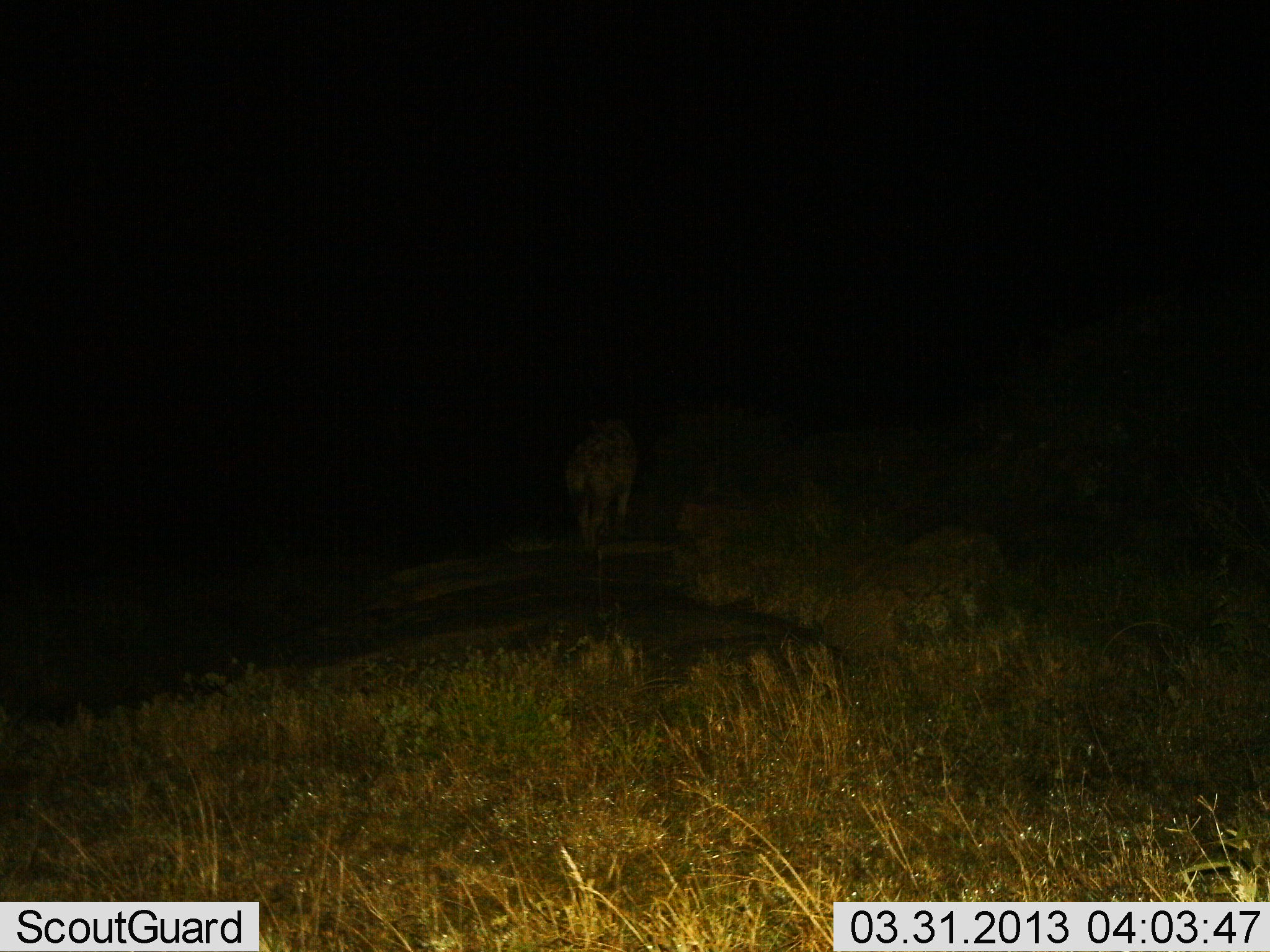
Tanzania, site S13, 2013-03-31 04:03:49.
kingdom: Animalia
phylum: Chordata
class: Mammalia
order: Carnivora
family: Hyaenidae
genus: Crocuta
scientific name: Crocuta crocuta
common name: spotted hyena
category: hyenaspotted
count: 1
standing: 60%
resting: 0%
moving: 40%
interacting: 0%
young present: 0%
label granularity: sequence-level